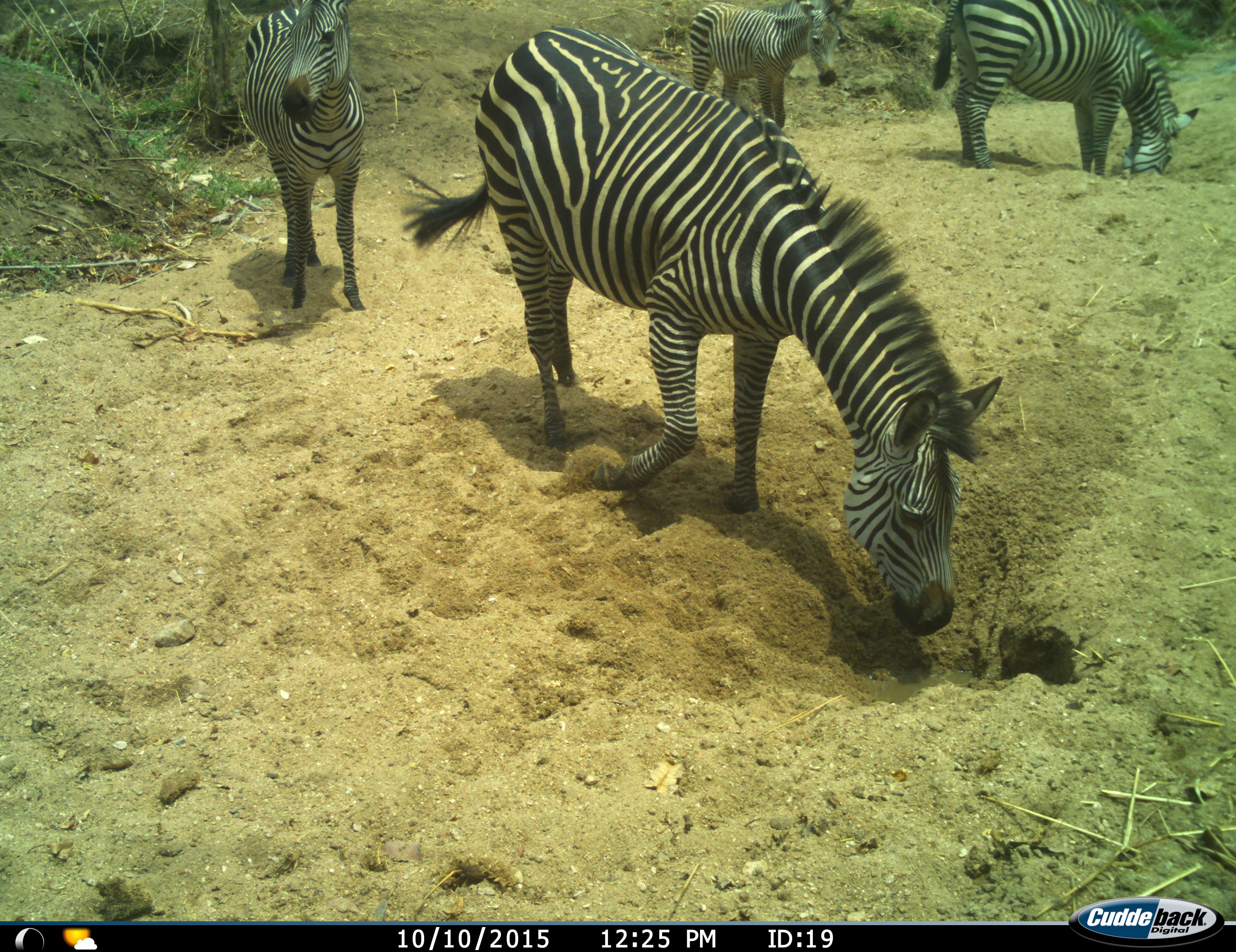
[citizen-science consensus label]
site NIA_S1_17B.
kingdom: Animalia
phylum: Chordata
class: Mammalia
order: Perissodactyla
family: Equidae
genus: Equus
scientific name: Equus quagga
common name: plains zebra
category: zebraplains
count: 4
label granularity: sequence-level